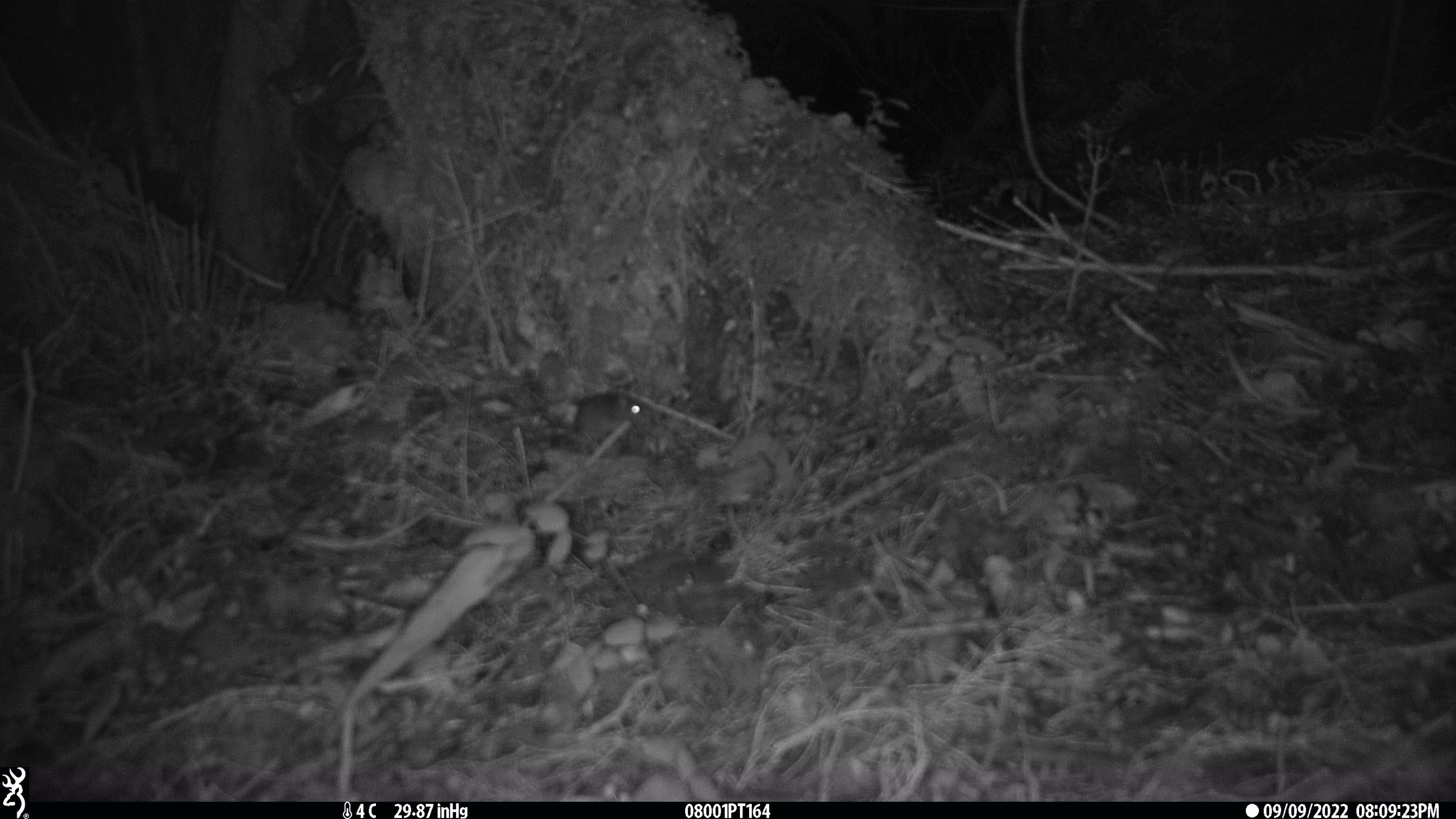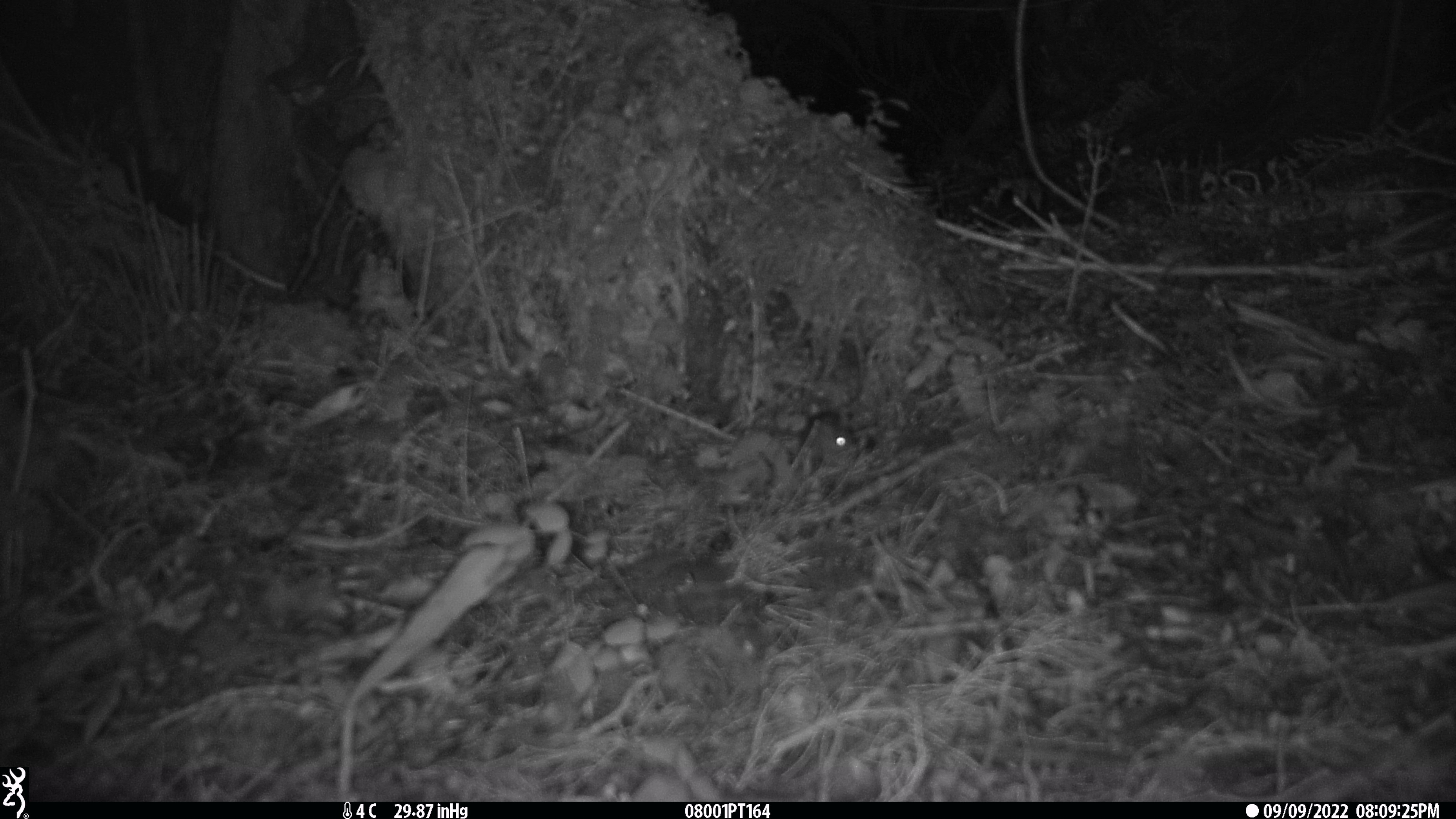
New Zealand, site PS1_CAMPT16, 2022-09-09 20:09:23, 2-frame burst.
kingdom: Animalia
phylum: Chordata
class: Mammalia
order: Rodentia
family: Muridae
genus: Mus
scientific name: Mus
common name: mouse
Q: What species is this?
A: Mouse (Mus).